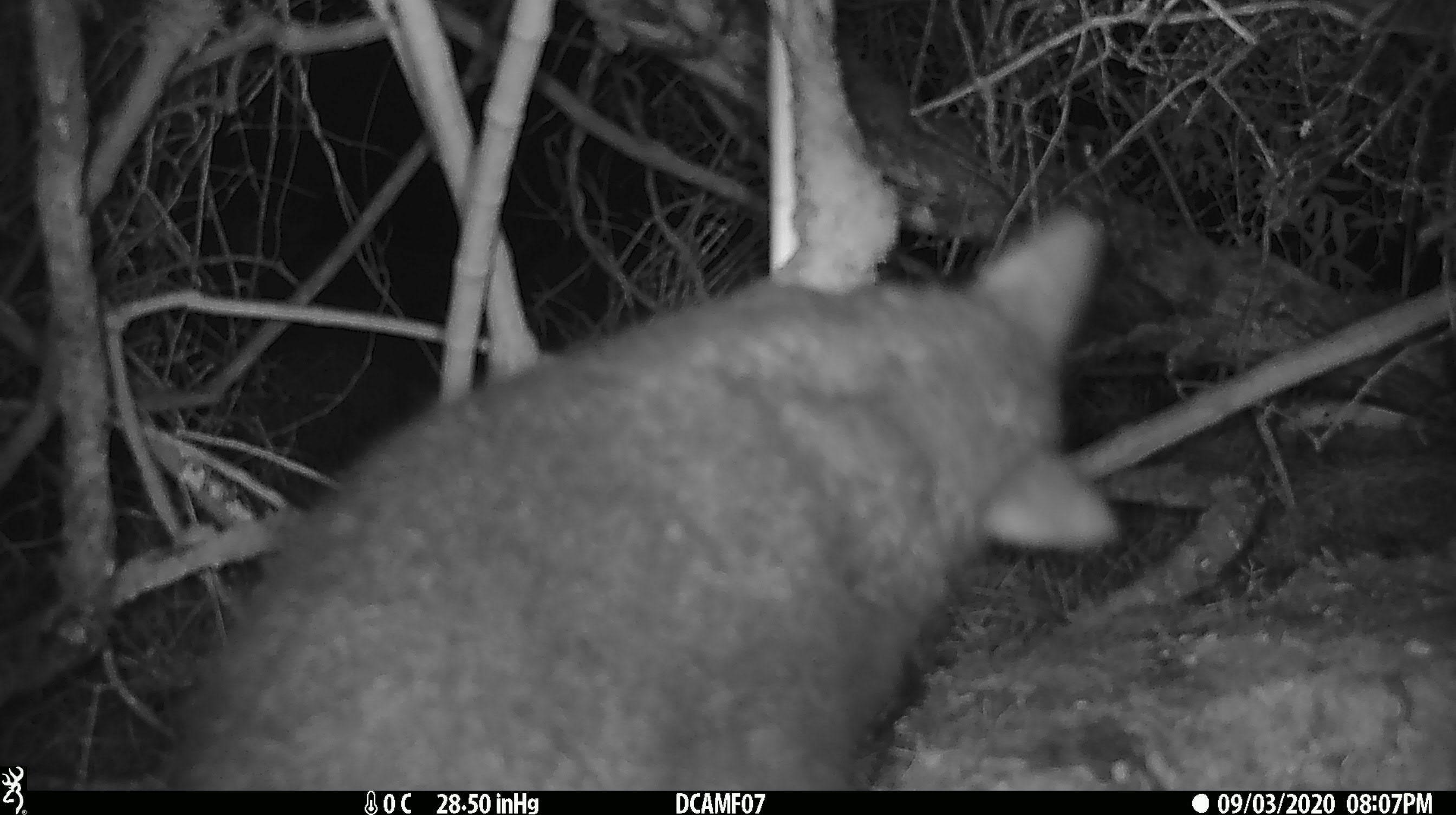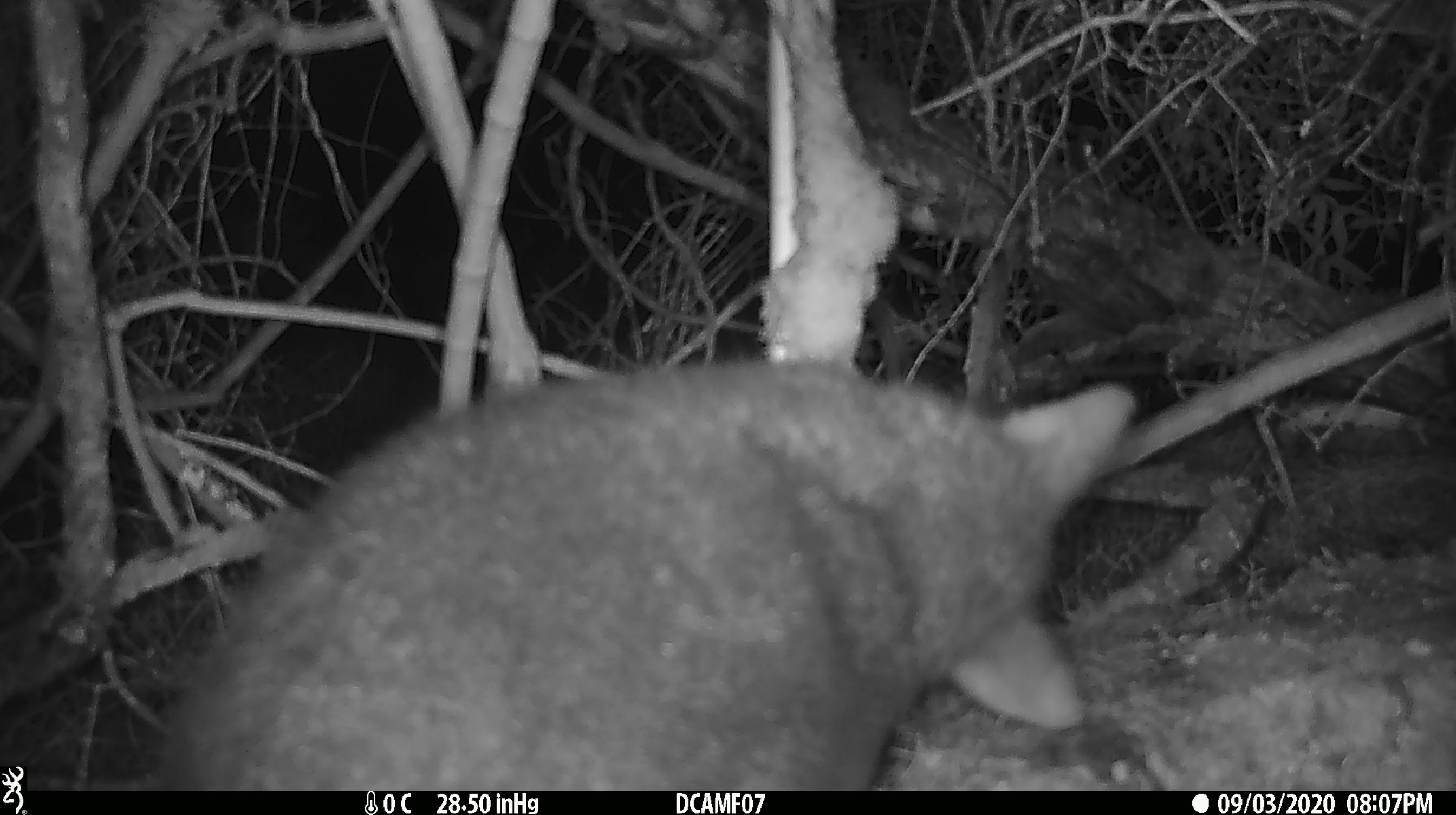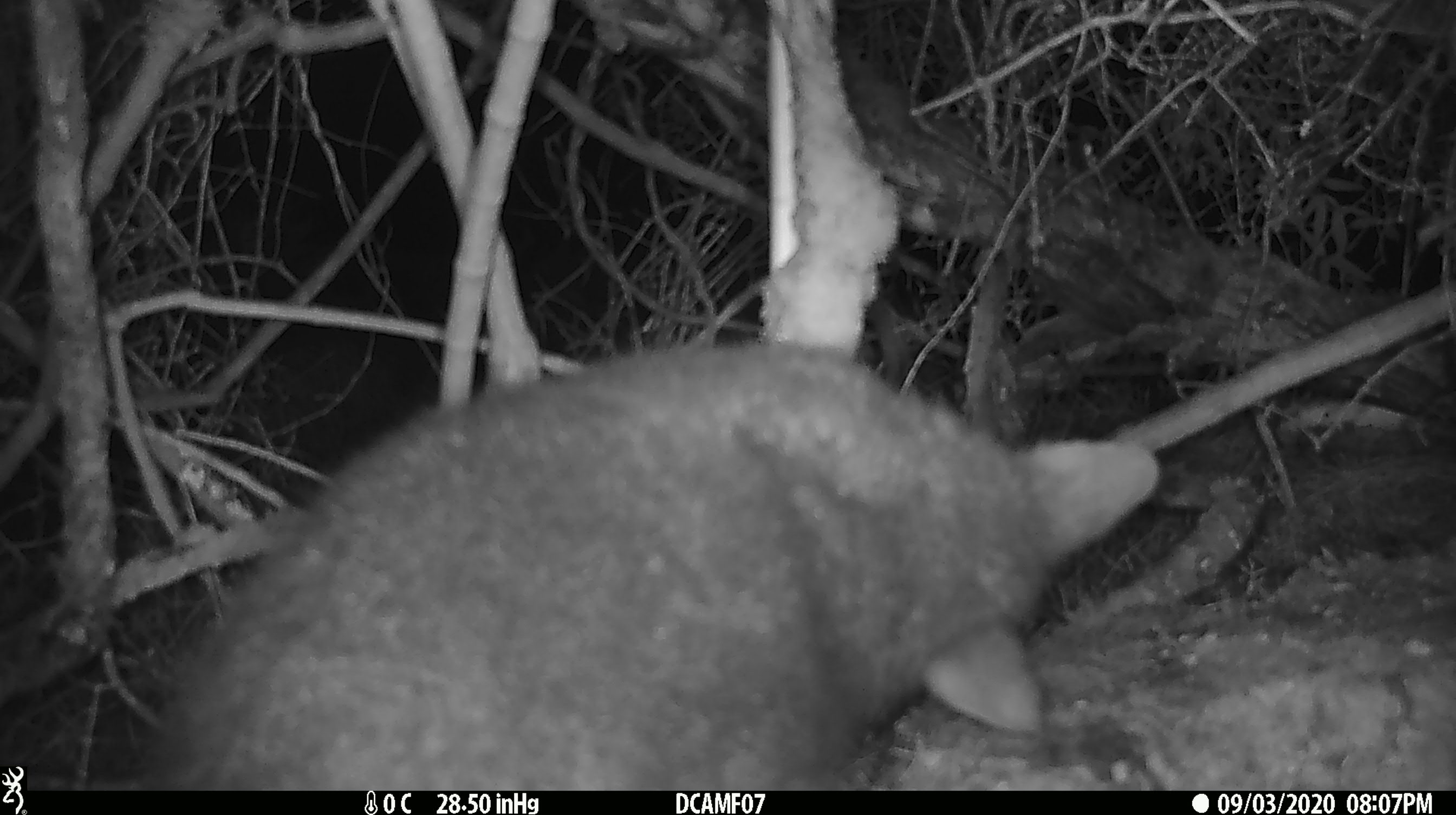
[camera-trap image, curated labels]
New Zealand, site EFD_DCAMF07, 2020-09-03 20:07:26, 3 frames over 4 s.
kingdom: Animalia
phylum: Chordata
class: Mammalia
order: Diprotodontia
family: Phalangeridae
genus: Trichosurus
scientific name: Trichosurus vulpecula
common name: common brushtail possum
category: possum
Possum (common brushtail possum) (Trichosurus vulpecula).